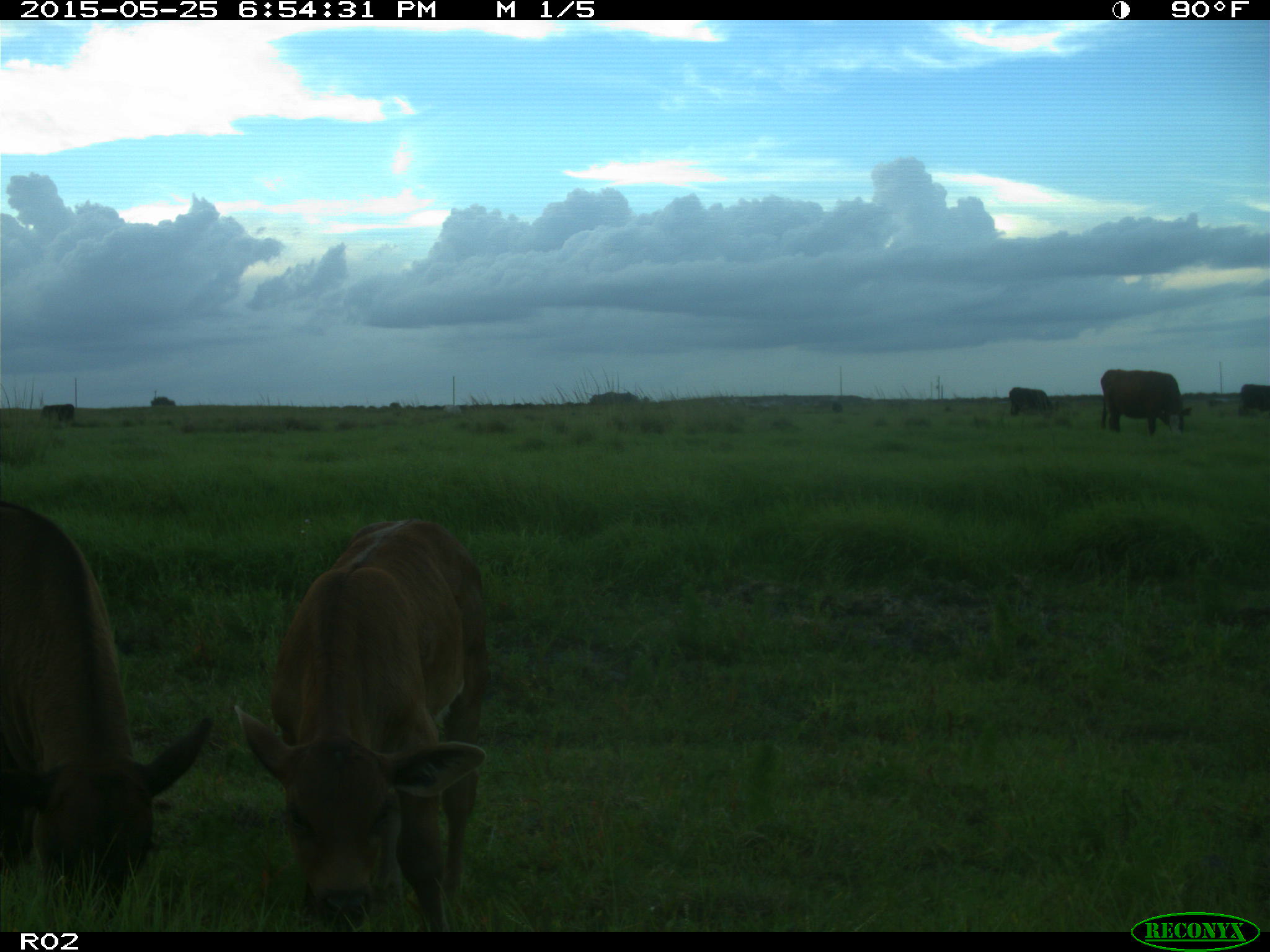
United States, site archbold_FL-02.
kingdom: Animalia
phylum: Chordata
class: Mammalia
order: Artiodactyla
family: Bovidae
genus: Bos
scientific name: Bos taurus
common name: domestic cow